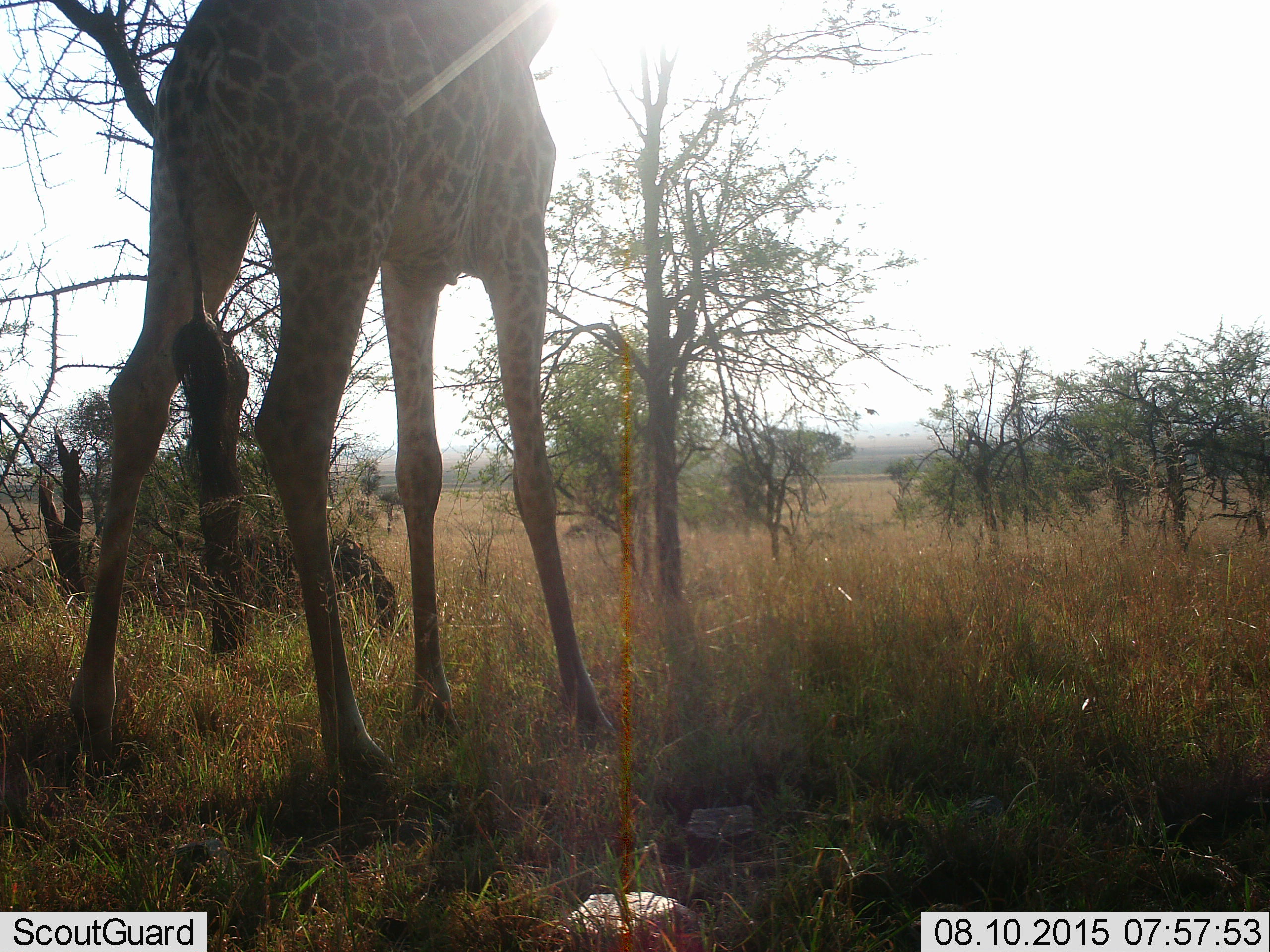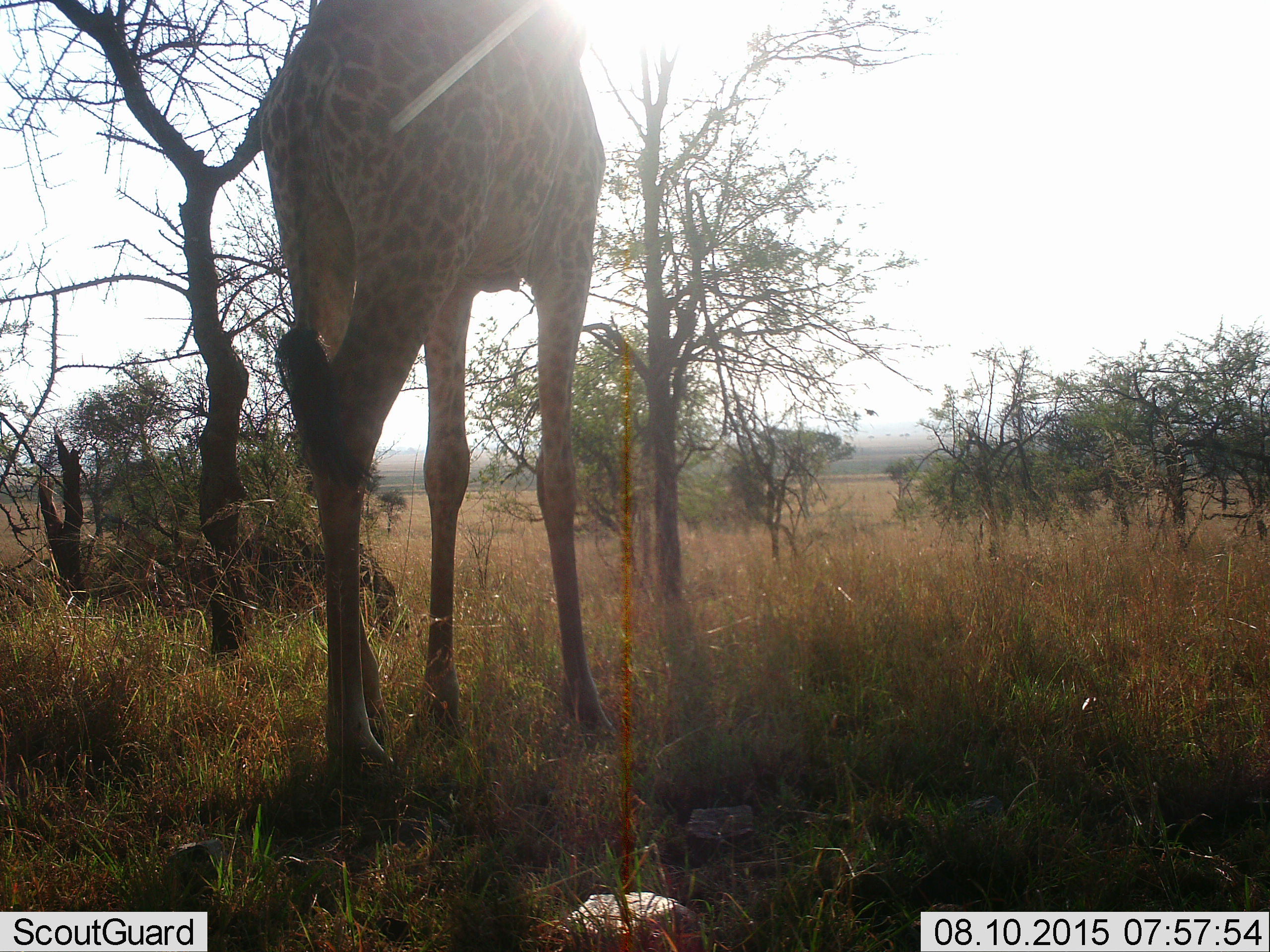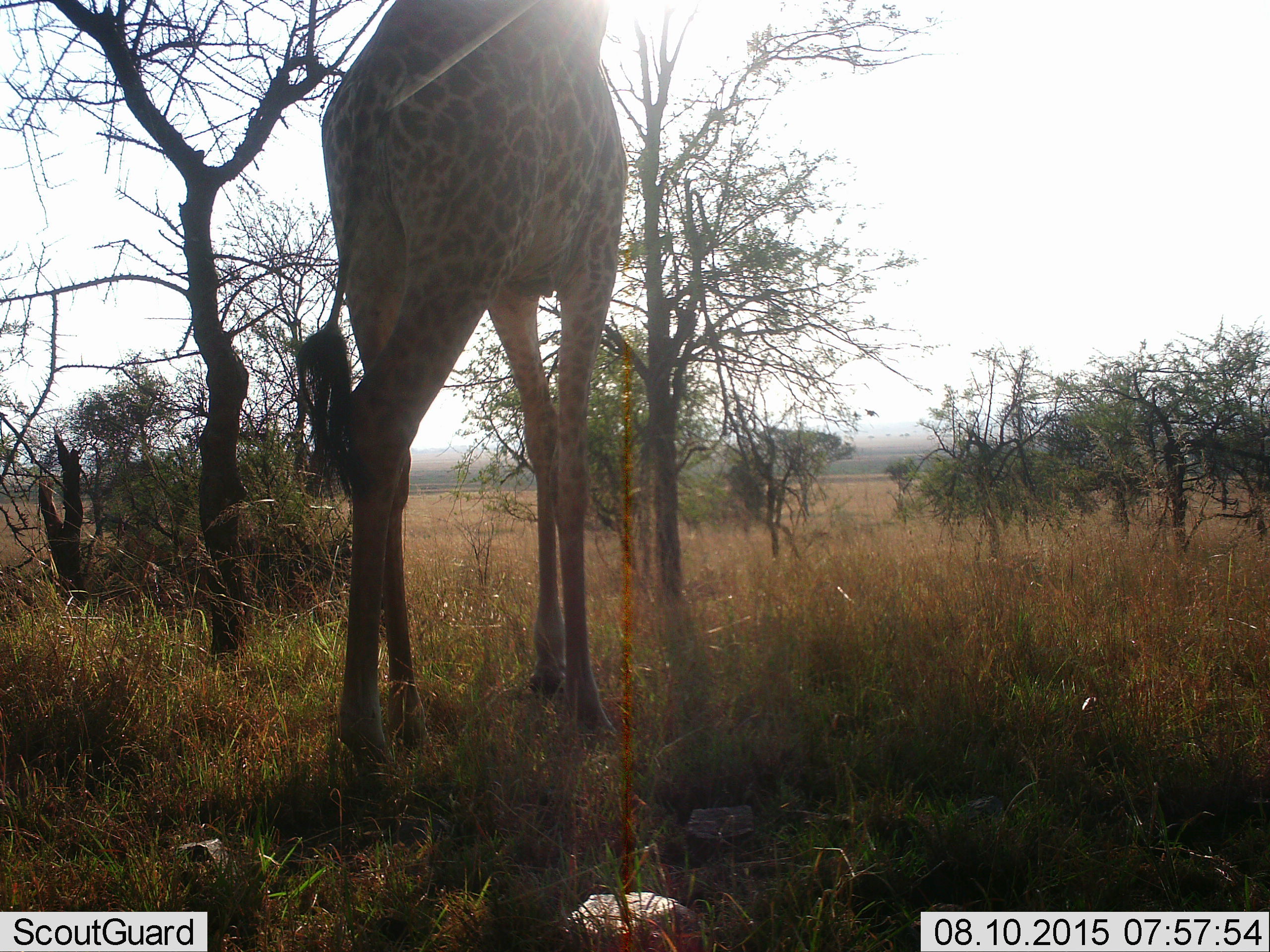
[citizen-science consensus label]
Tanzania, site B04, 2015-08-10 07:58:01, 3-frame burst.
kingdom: Animalia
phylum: Chordata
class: Mammalia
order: Artiodactyla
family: Giraffidae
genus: Giraffa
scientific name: Giraffa camelopardalis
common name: giraffe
Giraffe (Giraffa camelopardalis), count 1. Behavior (volunteer vote fractions): standing 40%, resting 0%, moving 65%, interacting 0%. Young present (vote fraction): 0%. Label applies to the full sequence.